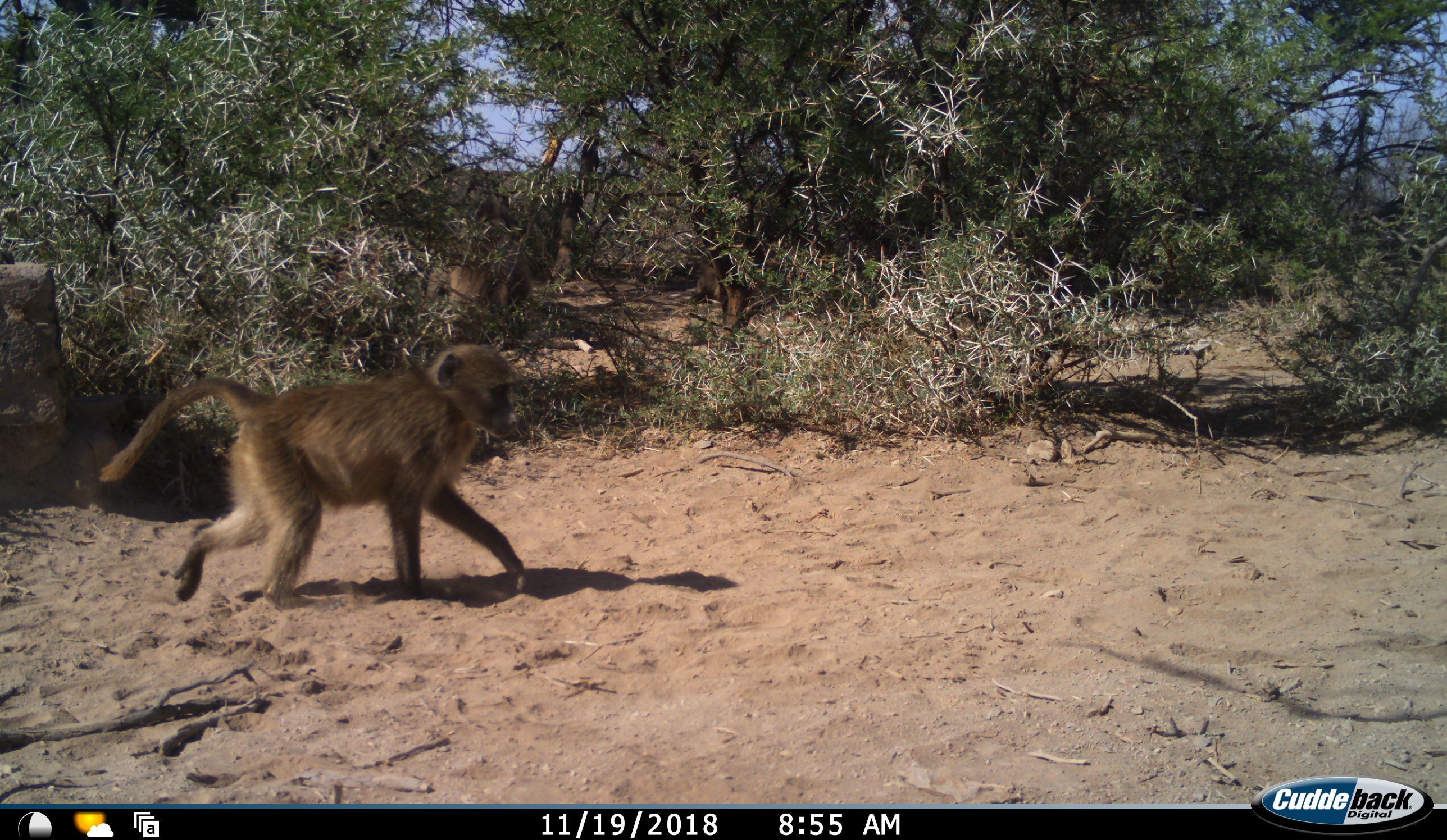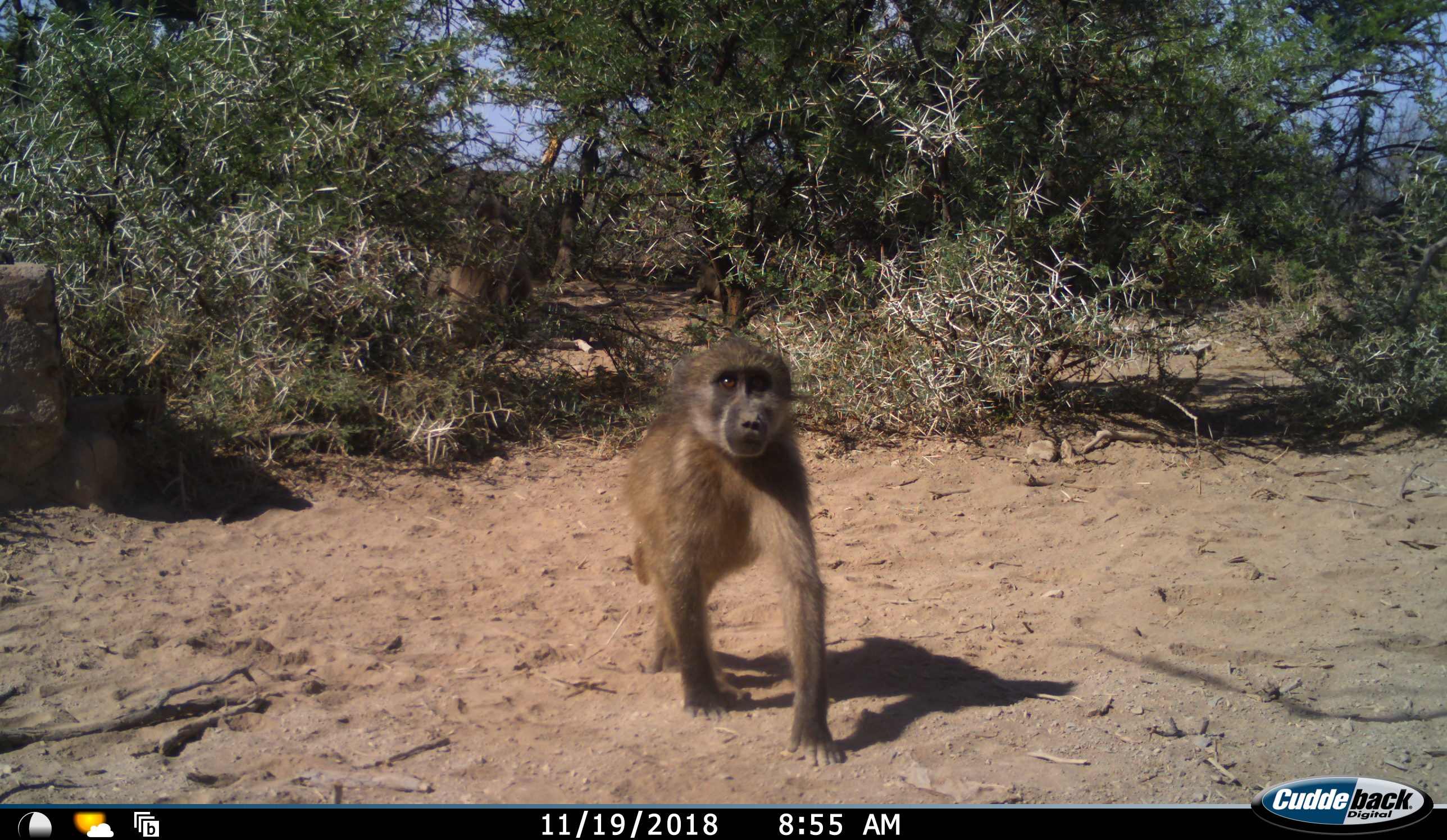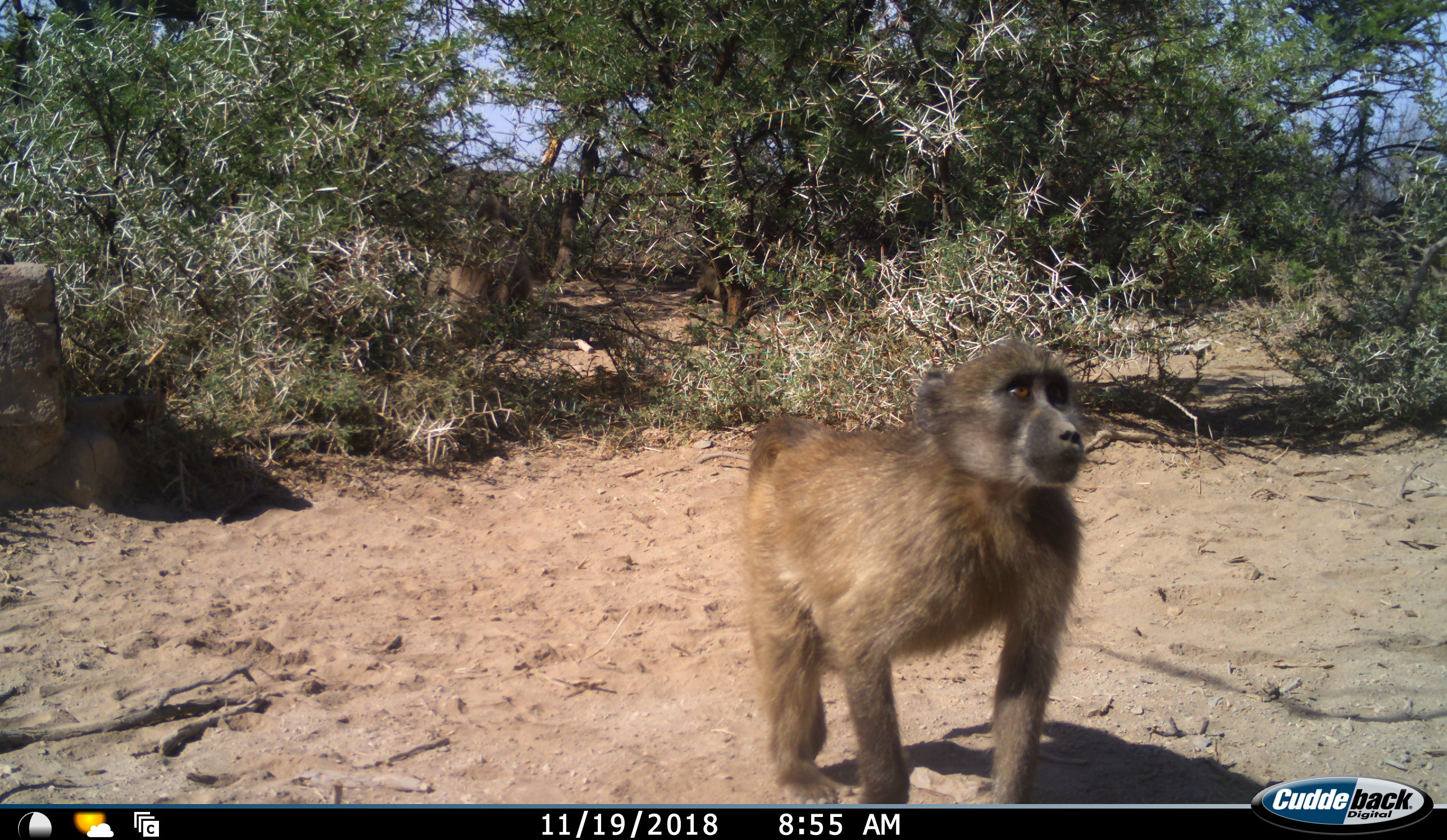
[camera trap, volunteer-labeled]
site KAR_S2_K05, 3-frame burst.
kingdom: Animalia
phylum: Chordata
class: Mammalia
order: Primates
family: Cercopithecidae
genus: Papio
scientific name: Papio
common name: baboon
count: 1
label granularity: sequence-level